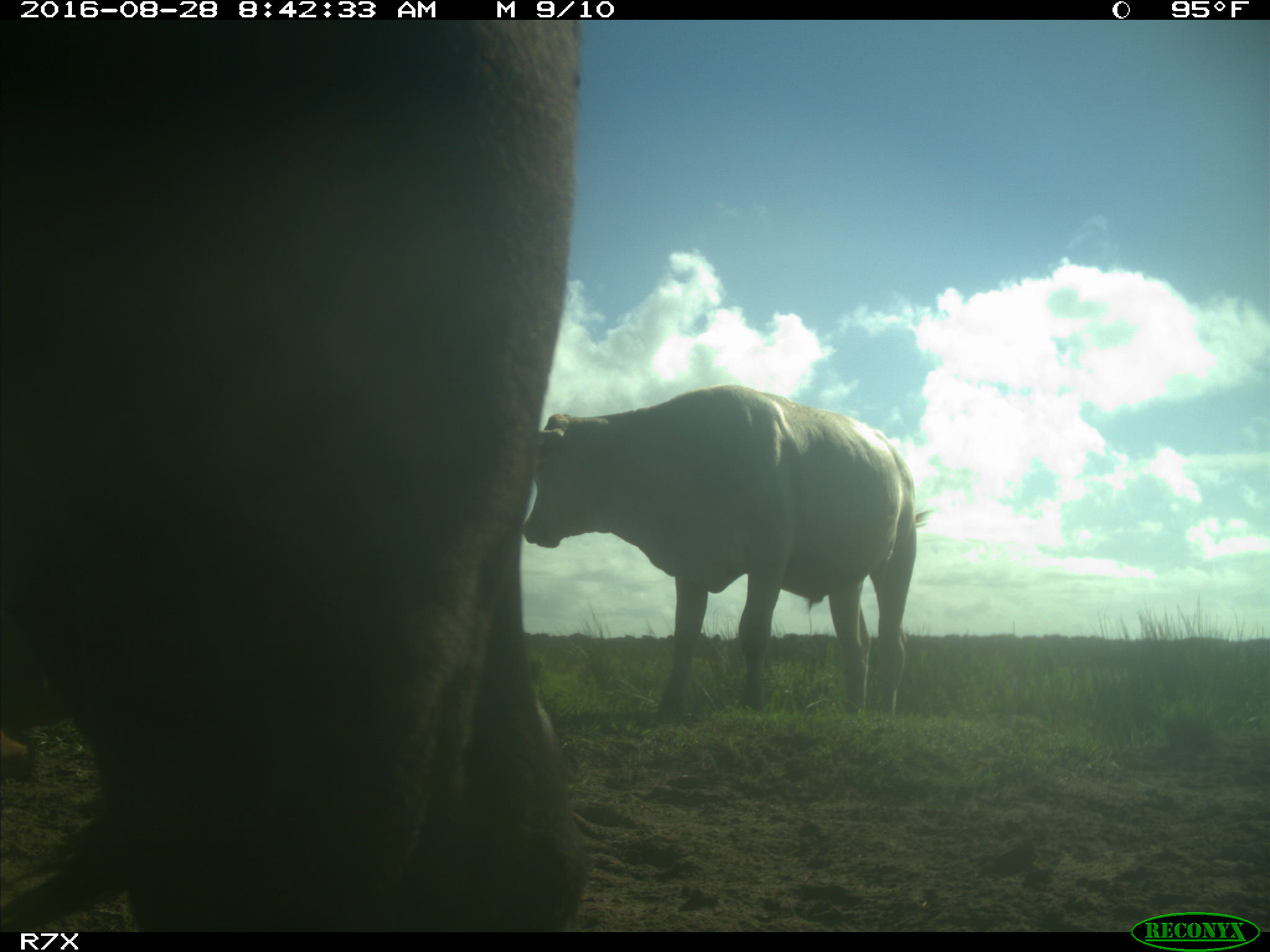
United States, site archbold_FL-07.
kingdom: Animalia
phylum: Chordata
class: Mammalia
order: Artiodactyla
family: Bovidae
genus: Bos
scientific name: Bos taurus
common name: domestic cow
Bos taurus (domestic cow).